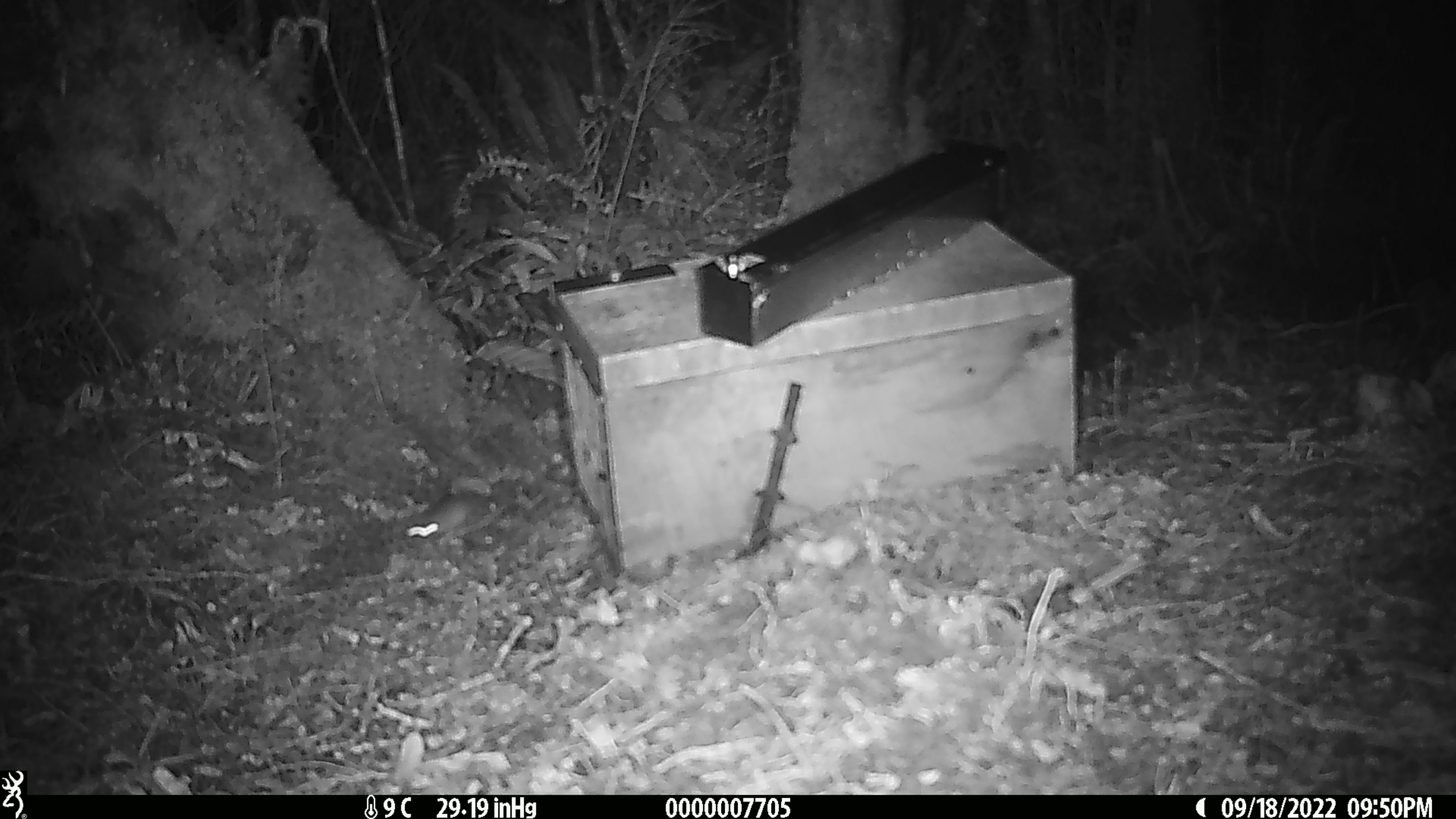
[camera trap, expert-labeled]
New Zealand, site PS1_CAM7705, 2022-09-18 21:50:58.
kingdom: Animalia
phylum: Chordata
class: Mammalia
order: Rodentia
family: Muridae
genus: Mus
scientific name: Mus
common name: mouse